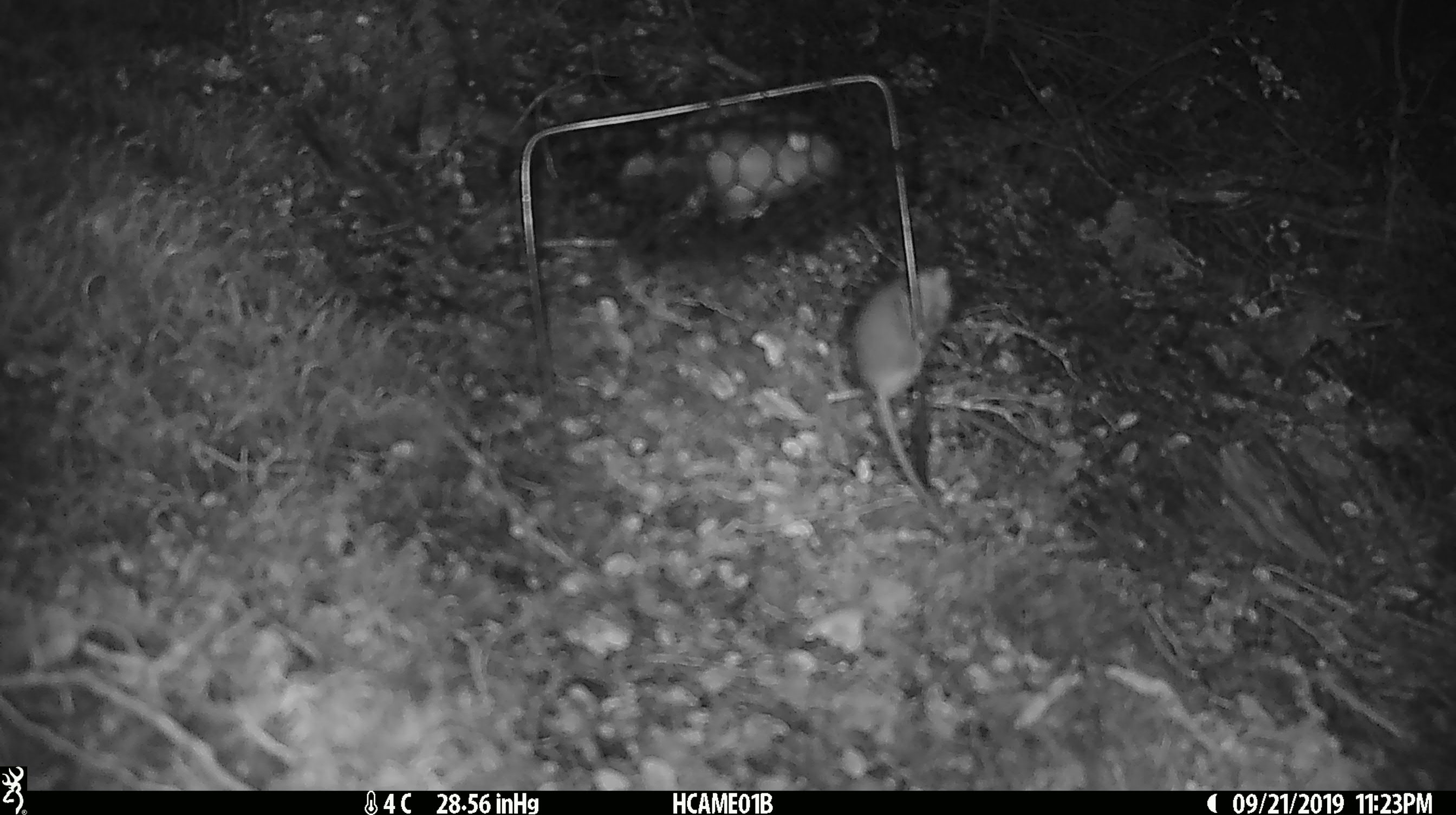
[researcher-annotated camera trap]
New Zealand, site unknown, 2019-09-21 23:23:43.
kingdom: Animalia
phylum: Chordata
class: Mammalia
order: Rodentia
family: Muridae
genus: Mus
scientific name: Mus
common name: mouse